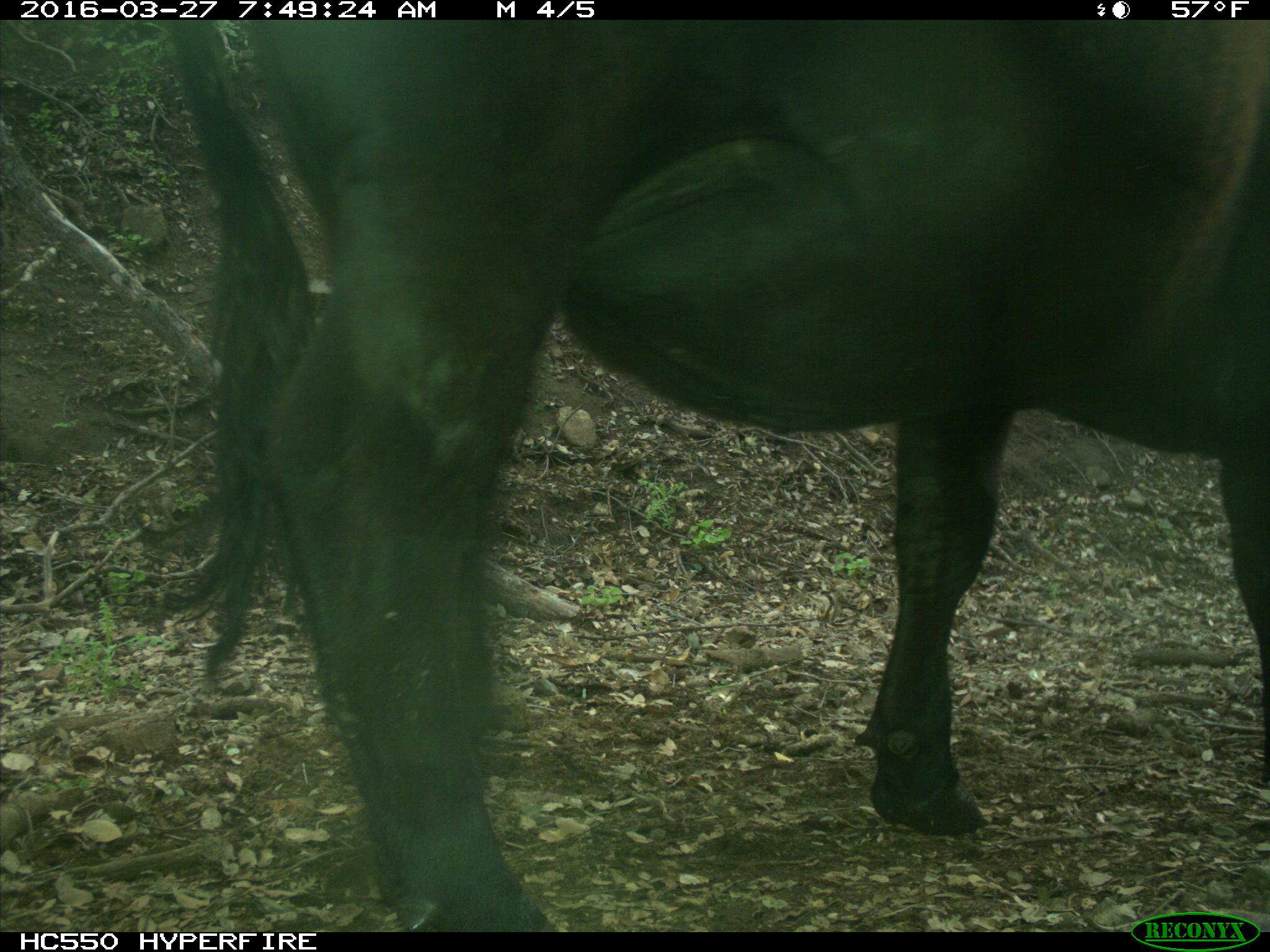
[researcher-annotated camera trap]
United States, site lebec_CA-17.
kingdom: Animalia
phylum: Chordata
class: Mammalia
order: Artiodactyla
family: Bovidae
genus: Bos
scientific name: Bos taurus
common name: domestic cow